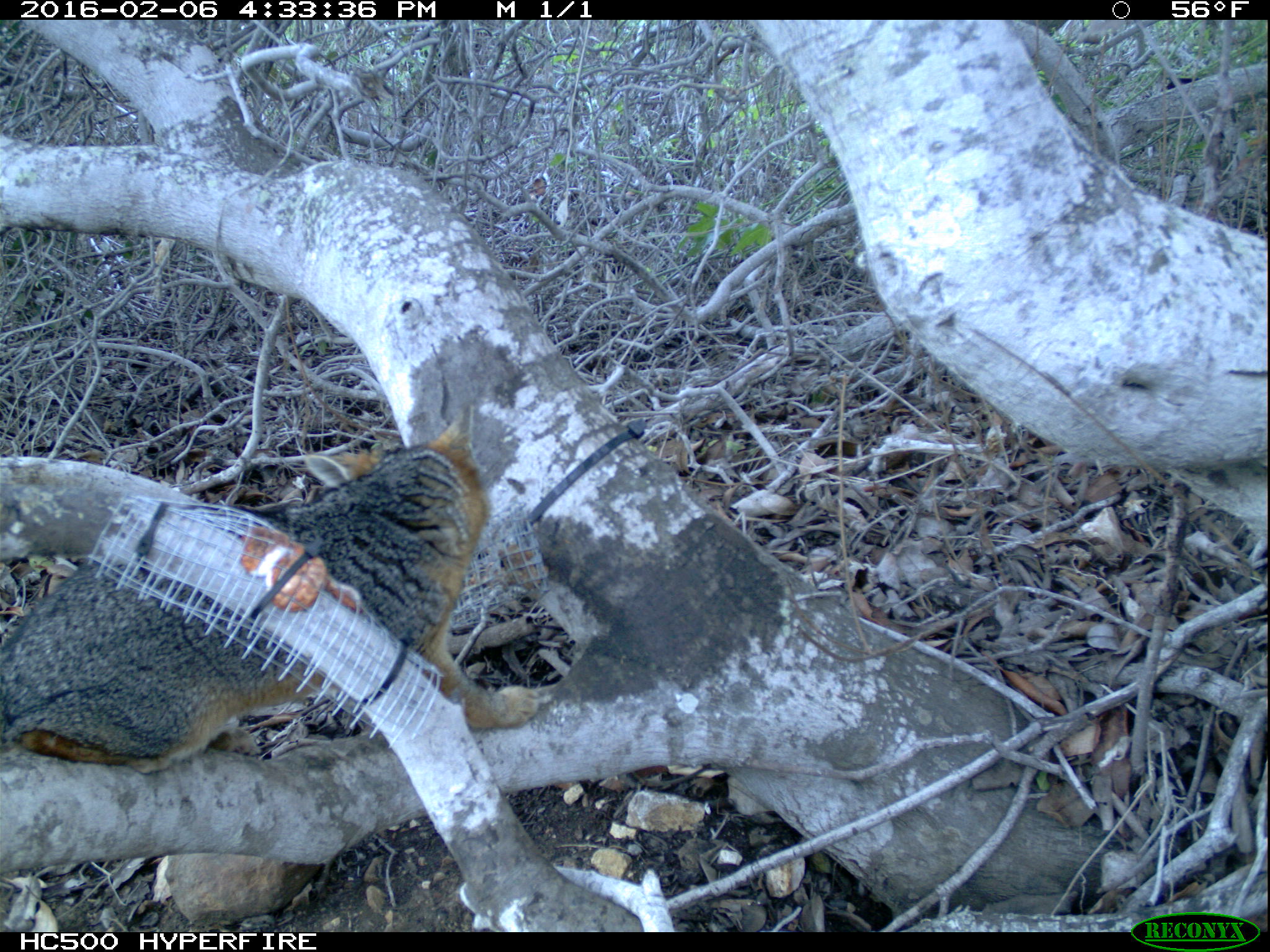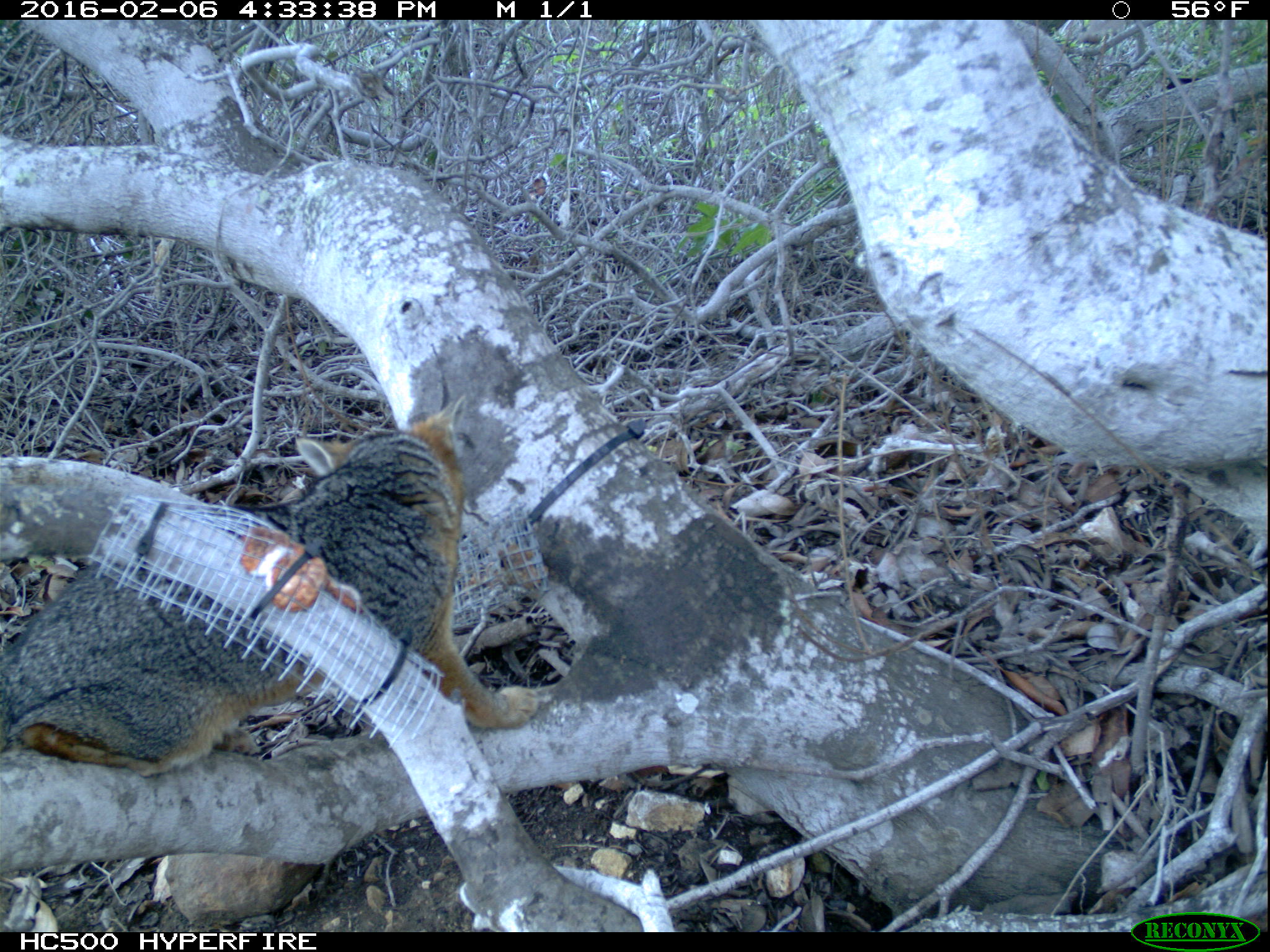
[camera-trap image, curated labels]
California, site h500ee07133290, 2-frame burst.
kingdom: Animalia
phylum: Chordata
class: Mammalia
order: Carnivora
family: Canidae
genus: Urocyon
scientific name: Urocyon littoralis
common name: island fox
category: fox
Fox (island fox) (Urocyon littoralis).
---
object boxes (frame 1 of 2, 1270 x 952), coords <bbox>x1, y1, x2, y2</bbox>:
fox: <bbox>0, 400, 542, 775</bbox>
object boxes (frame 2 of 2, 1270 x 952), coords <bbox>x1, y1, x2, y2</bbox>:
fox: <bbox>0, 394, 538, 779</bbox>